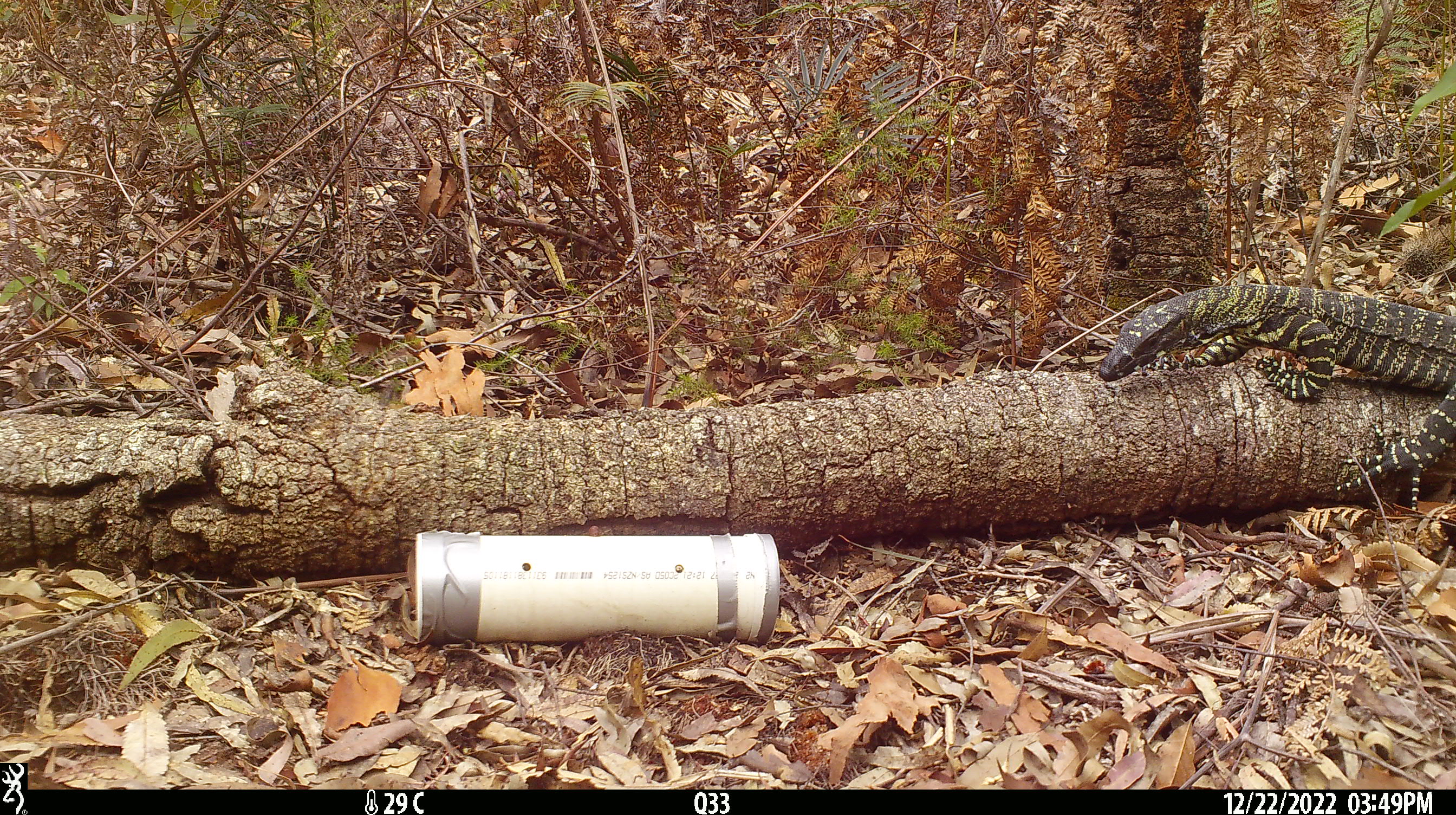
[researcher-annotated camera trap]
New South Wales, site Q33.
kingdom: Animalia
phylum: Chordata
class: Reptilia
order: Squamata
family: Varanidae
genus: Varanus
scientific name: Varanus varius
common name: lace monitor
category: goanna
Goanna (lace monitor) (Varanus varius).